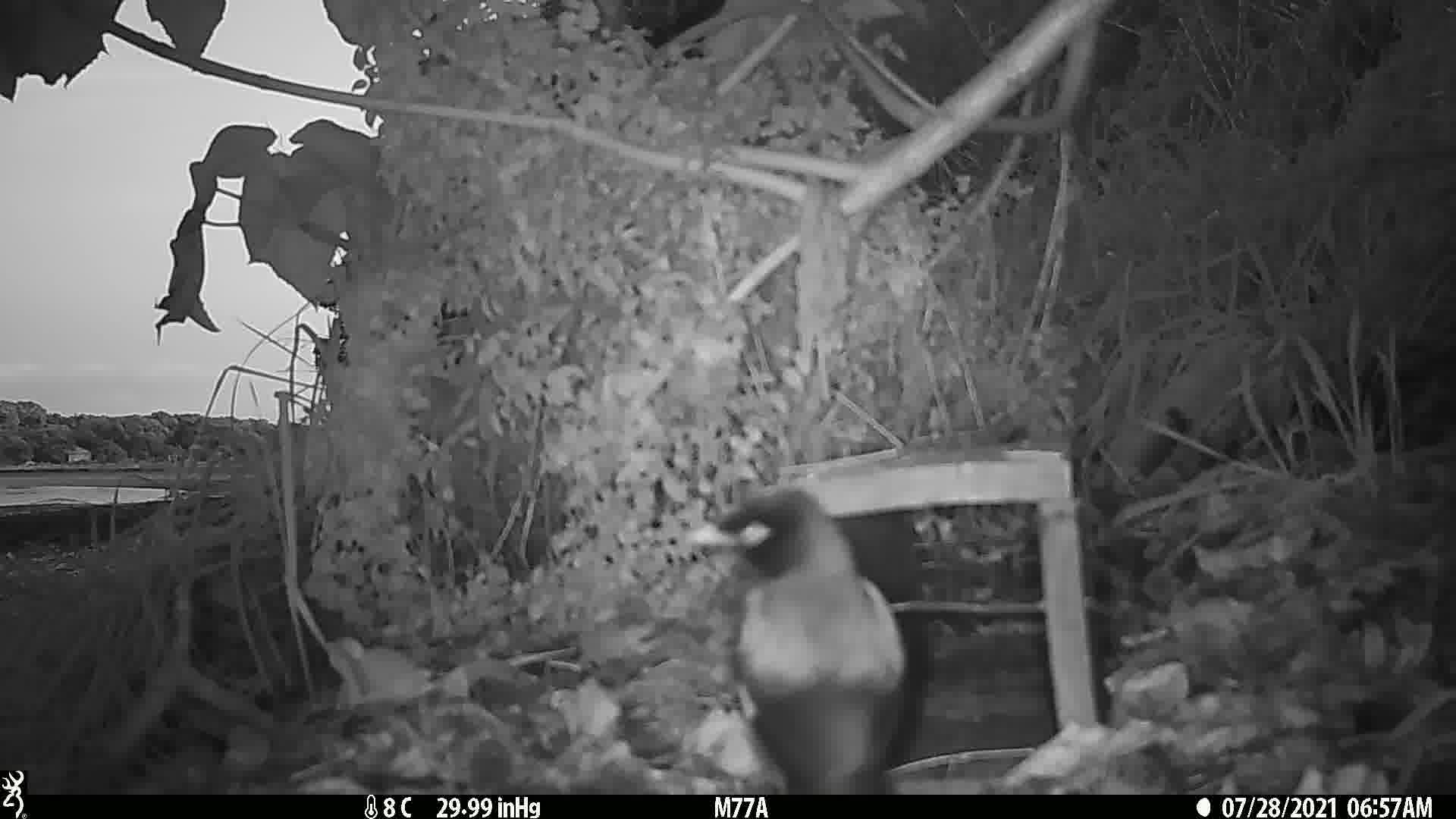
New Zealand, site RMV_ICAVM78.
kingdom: Animalia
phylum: Chordata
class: Aves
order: Passeriformes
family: Sturnidae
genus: Acridotheres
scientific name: Acridotheres tristis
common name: common myna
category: myna